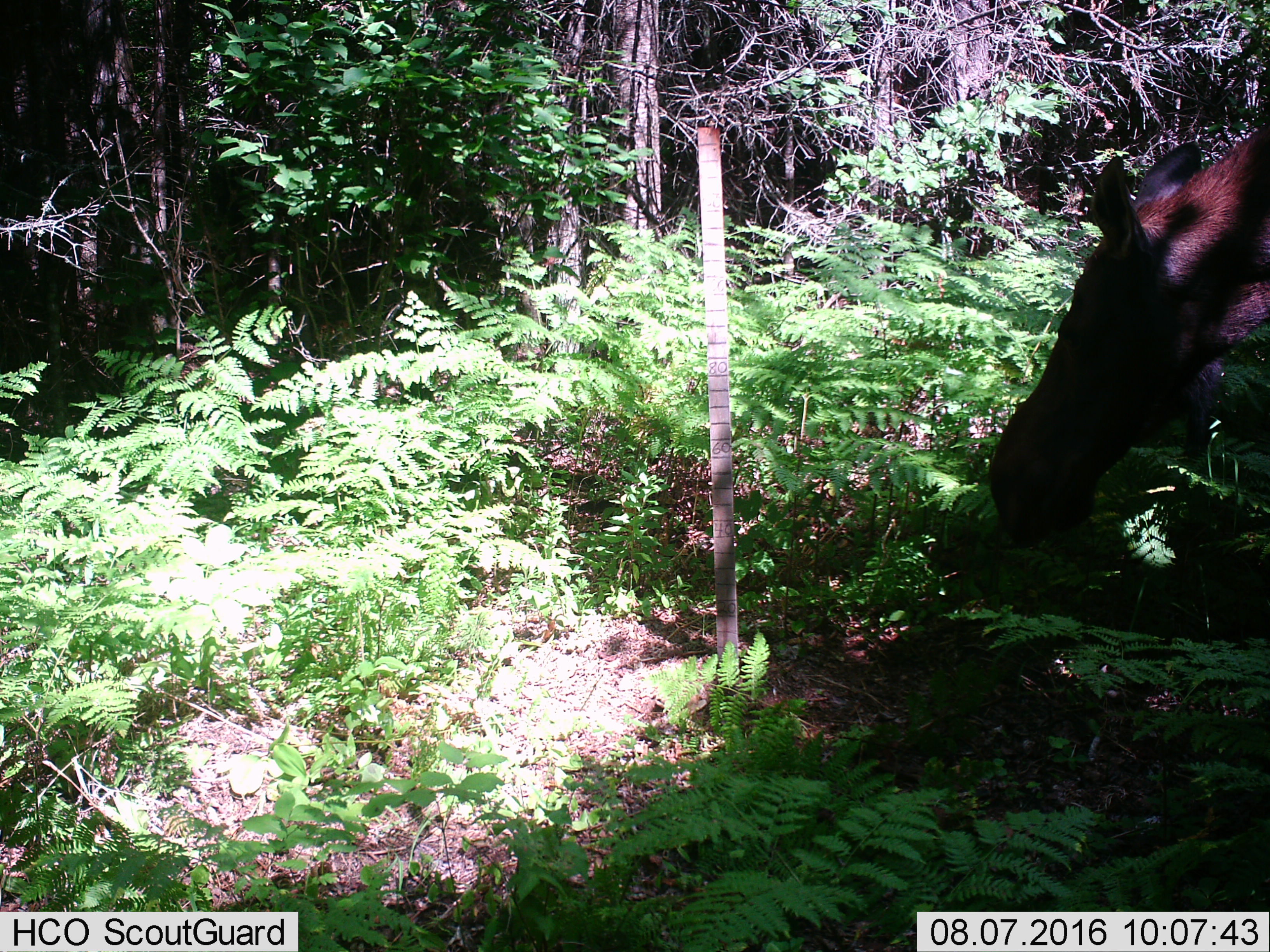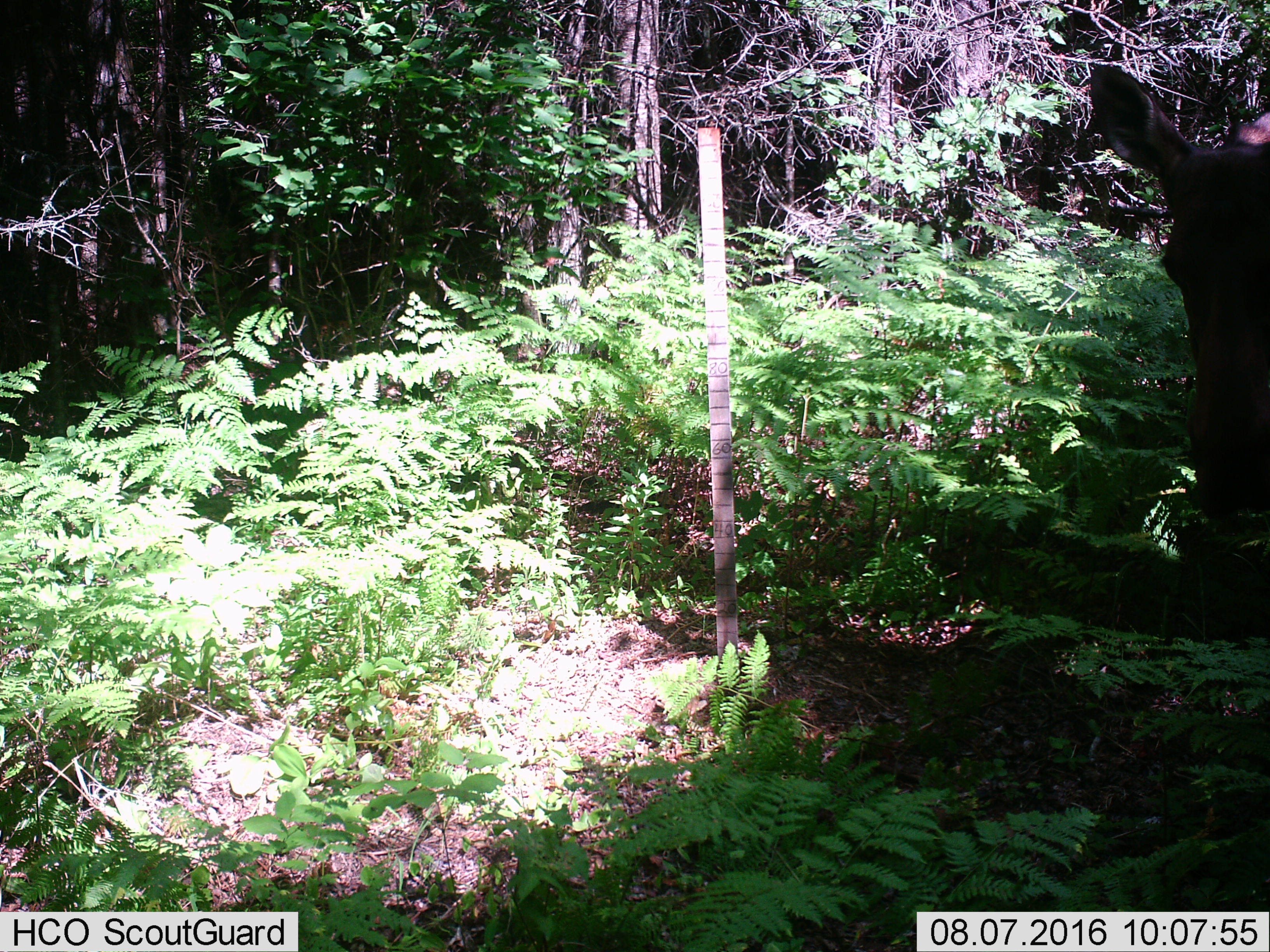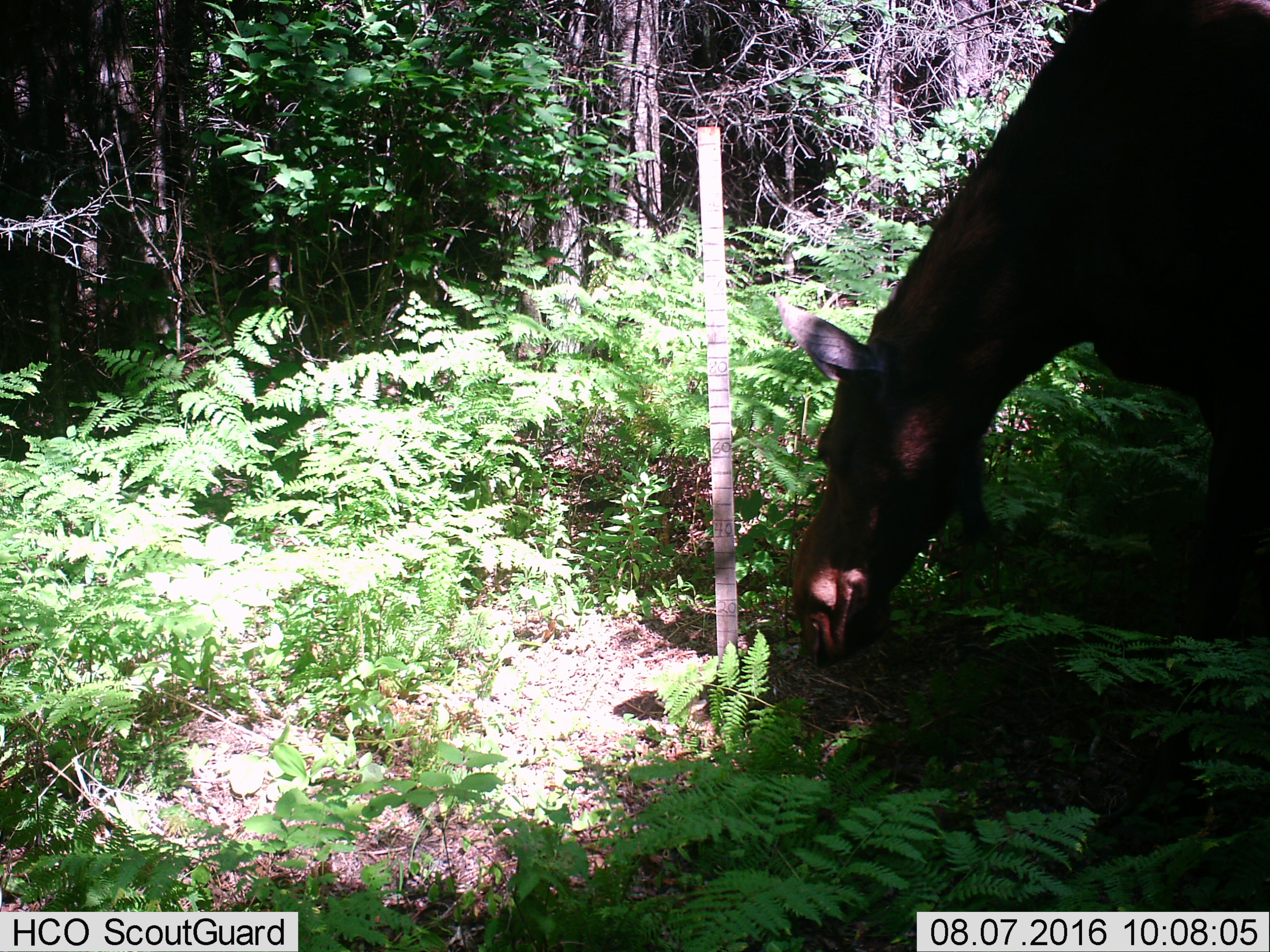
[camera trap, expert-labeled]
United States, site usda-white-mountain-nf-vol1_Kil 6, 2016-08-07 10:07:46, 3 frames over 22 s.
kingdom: Animalia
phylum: Chordata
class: Mammalia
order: Artiodactyla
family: Cervidae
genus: Alces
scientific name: Alces alces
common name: moose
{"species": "moose (Alces alces)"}